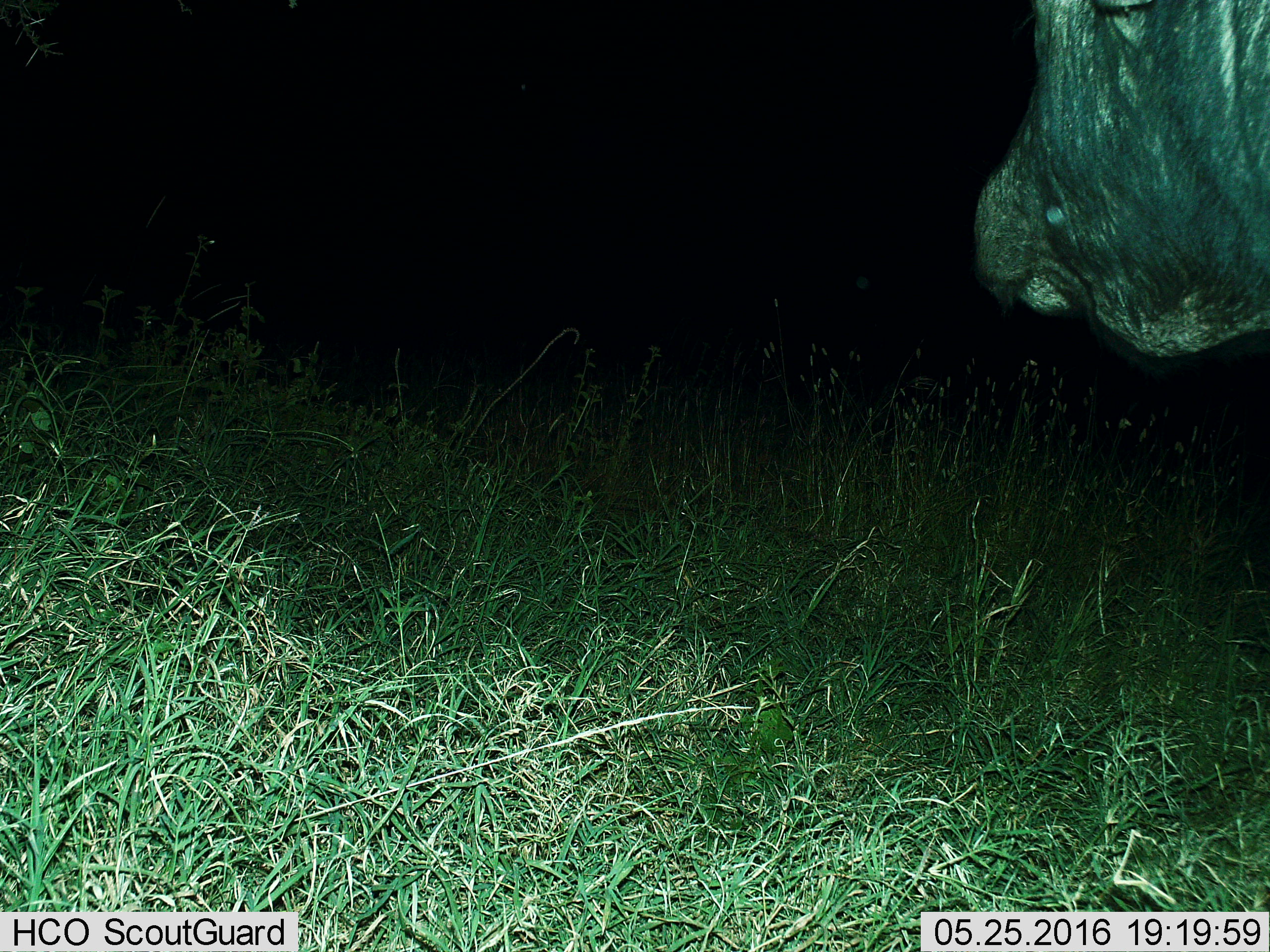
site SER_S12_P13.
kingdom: Animalia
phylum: Chordata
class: Mammalia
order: Artiodactyla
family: Bovidae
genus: Syncerus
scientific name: Syncerus caffer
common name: african buffalo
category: buffalo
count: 1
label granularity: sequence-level